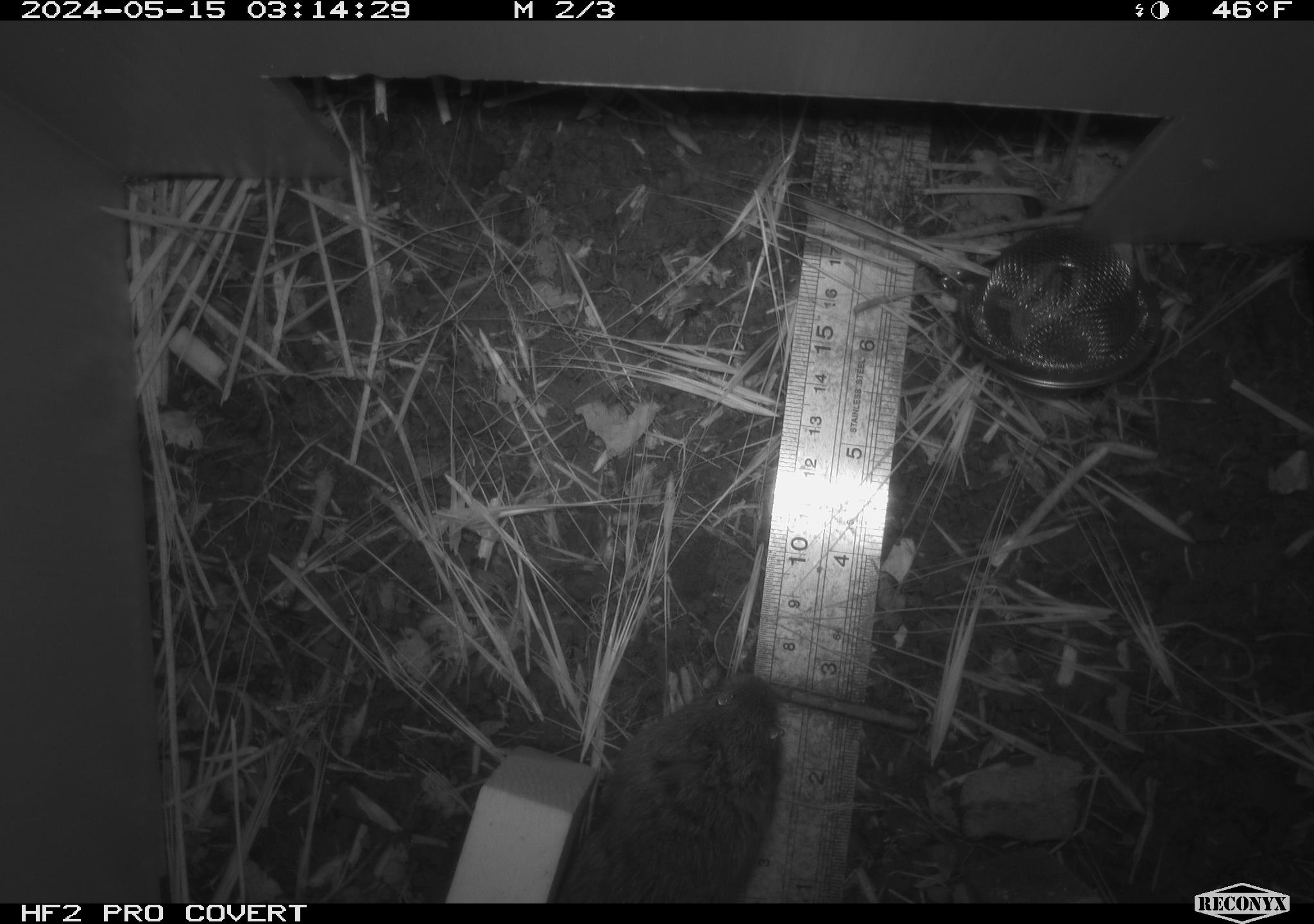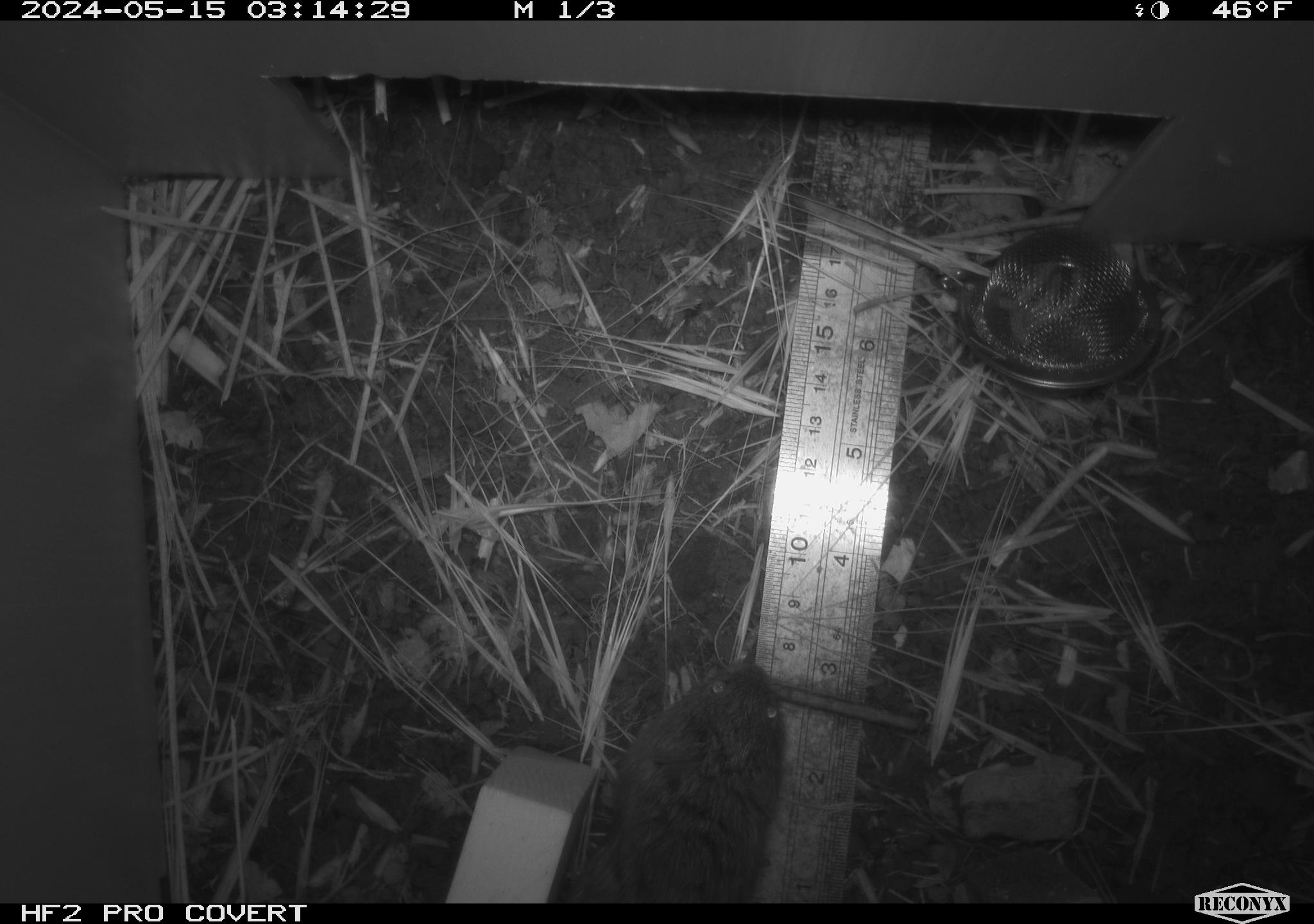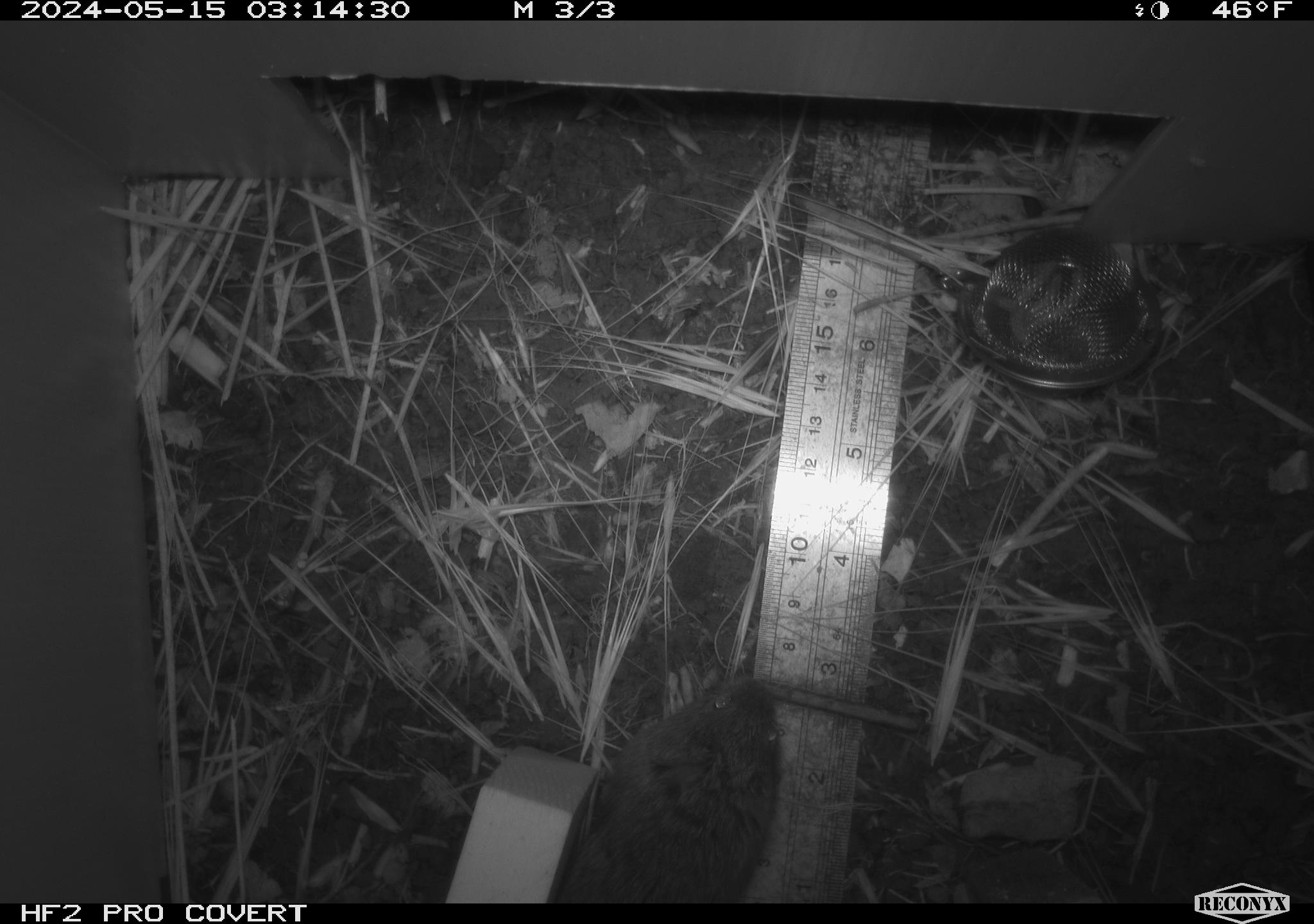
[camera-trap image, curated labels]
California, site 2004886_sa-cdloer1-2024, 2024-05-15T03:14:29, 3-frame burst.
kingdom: Animalia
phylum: Chordata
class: Mammalia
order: Rodentia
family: Cricetidae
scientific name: Arvicolinae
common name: voles, lemmings, and muskrats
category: arvicolinae subfamily